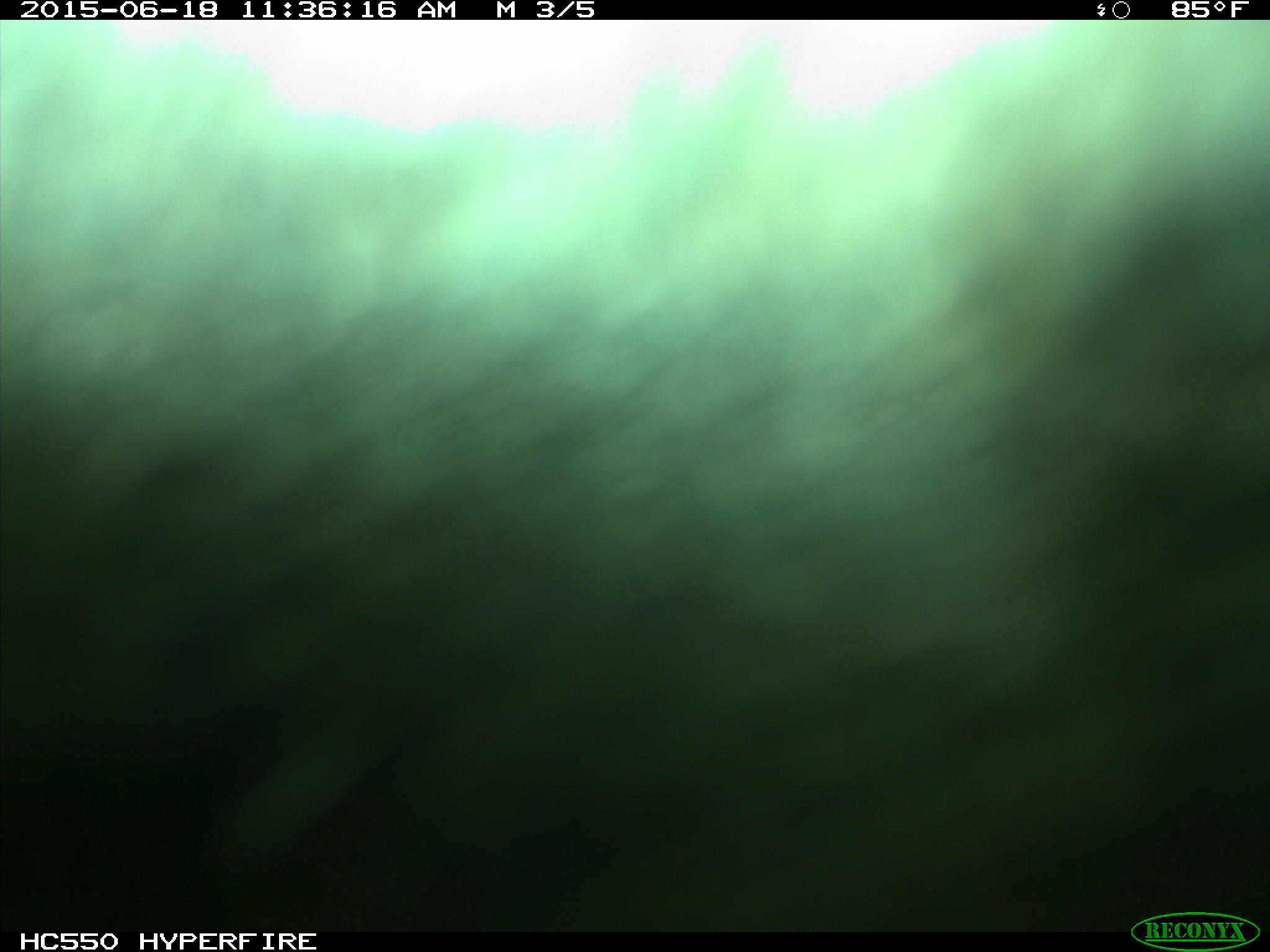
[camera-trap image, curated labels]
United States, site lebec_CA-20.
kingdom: Animalia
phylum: Chordata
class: Mammalia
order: Artiodactyla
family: Bovidae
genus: Bos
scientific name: Bos taurus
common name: domestic cow